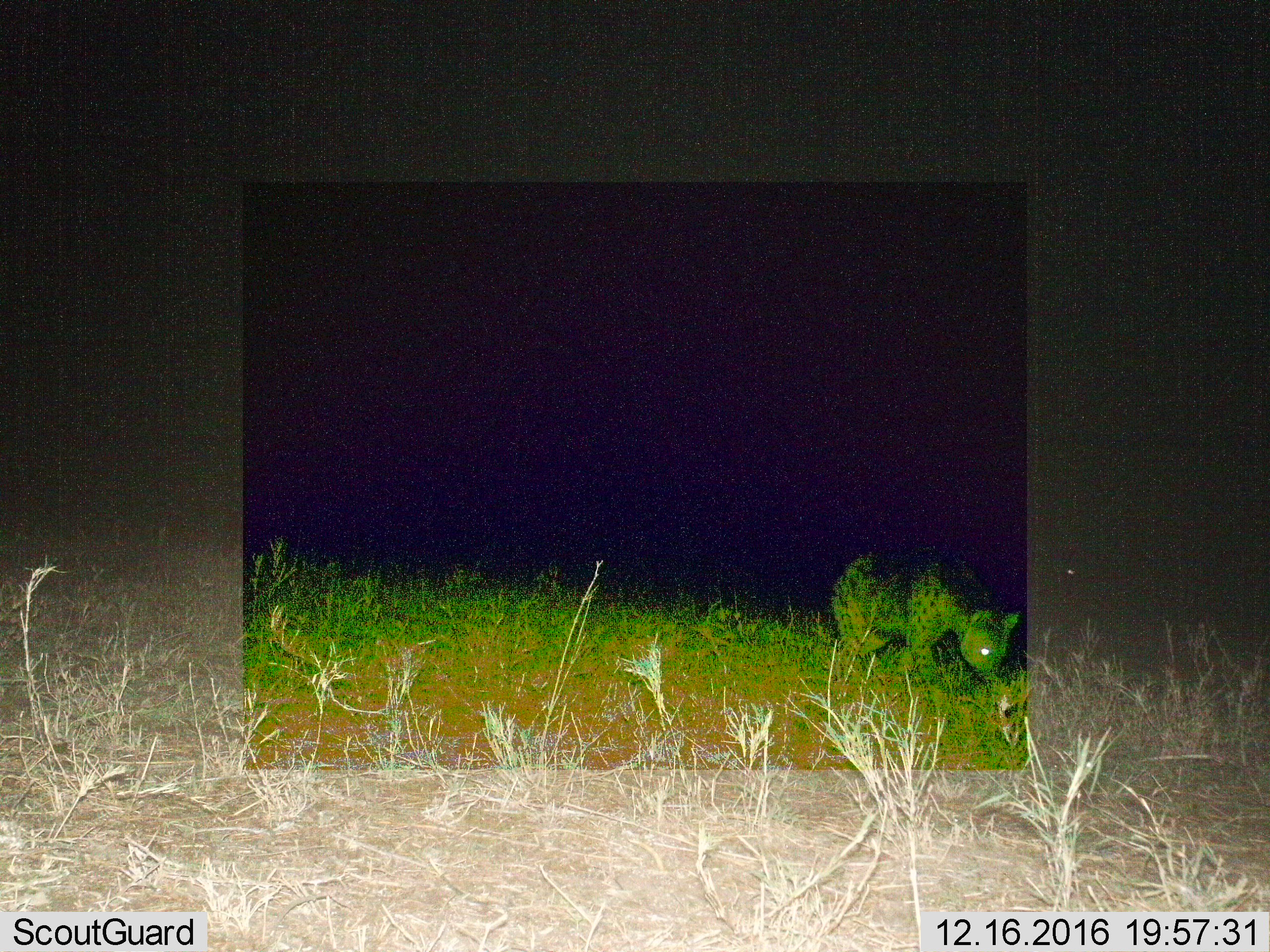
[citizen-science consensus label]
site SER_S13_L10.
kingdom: Animalia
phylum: Chordata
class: Mammalia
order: Carnivora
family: Hyaenidae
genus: Crocuta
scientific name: Crocuta crocuta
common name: spotted hyena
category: hyenaspotted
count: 1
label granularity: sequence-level